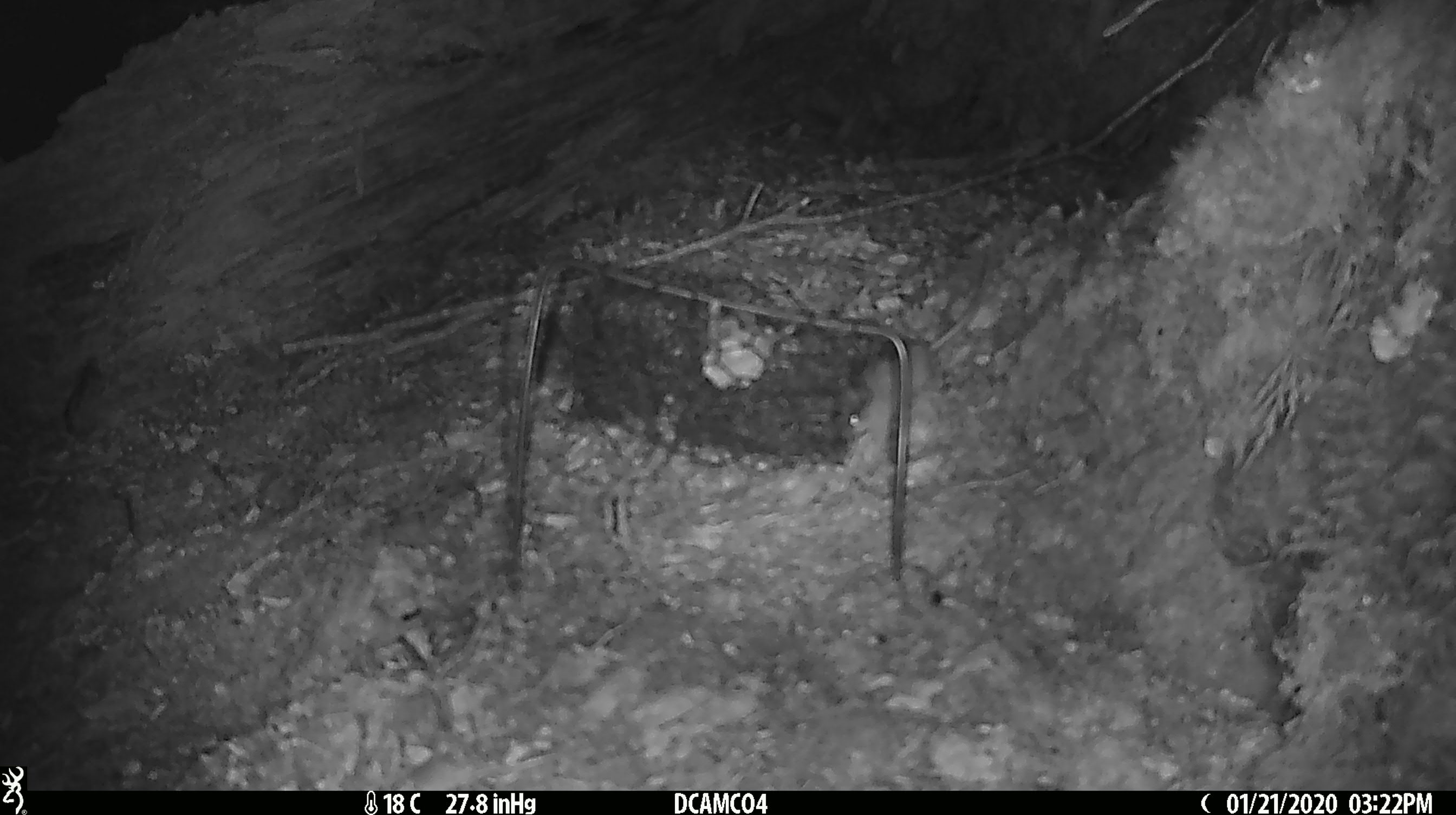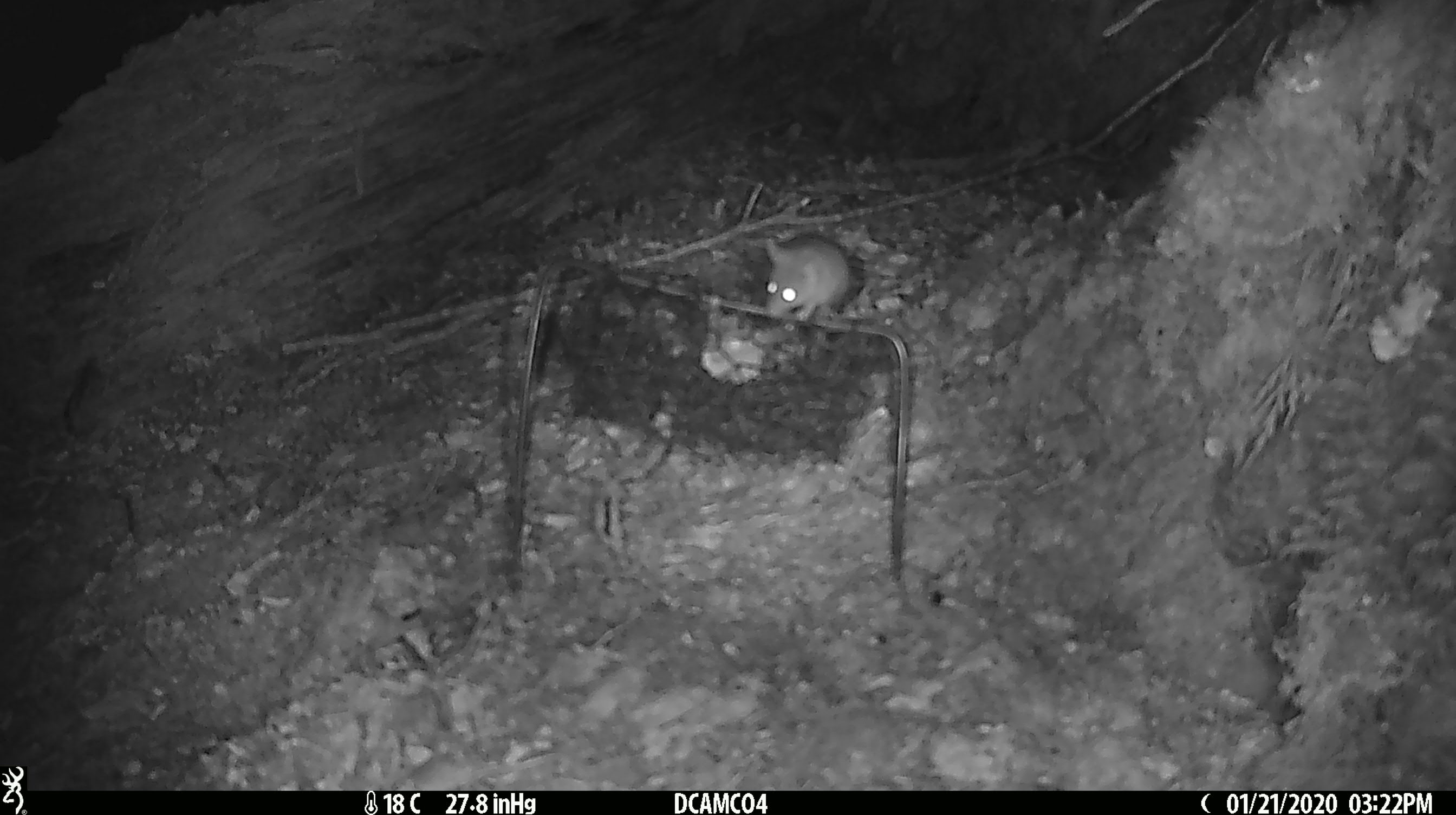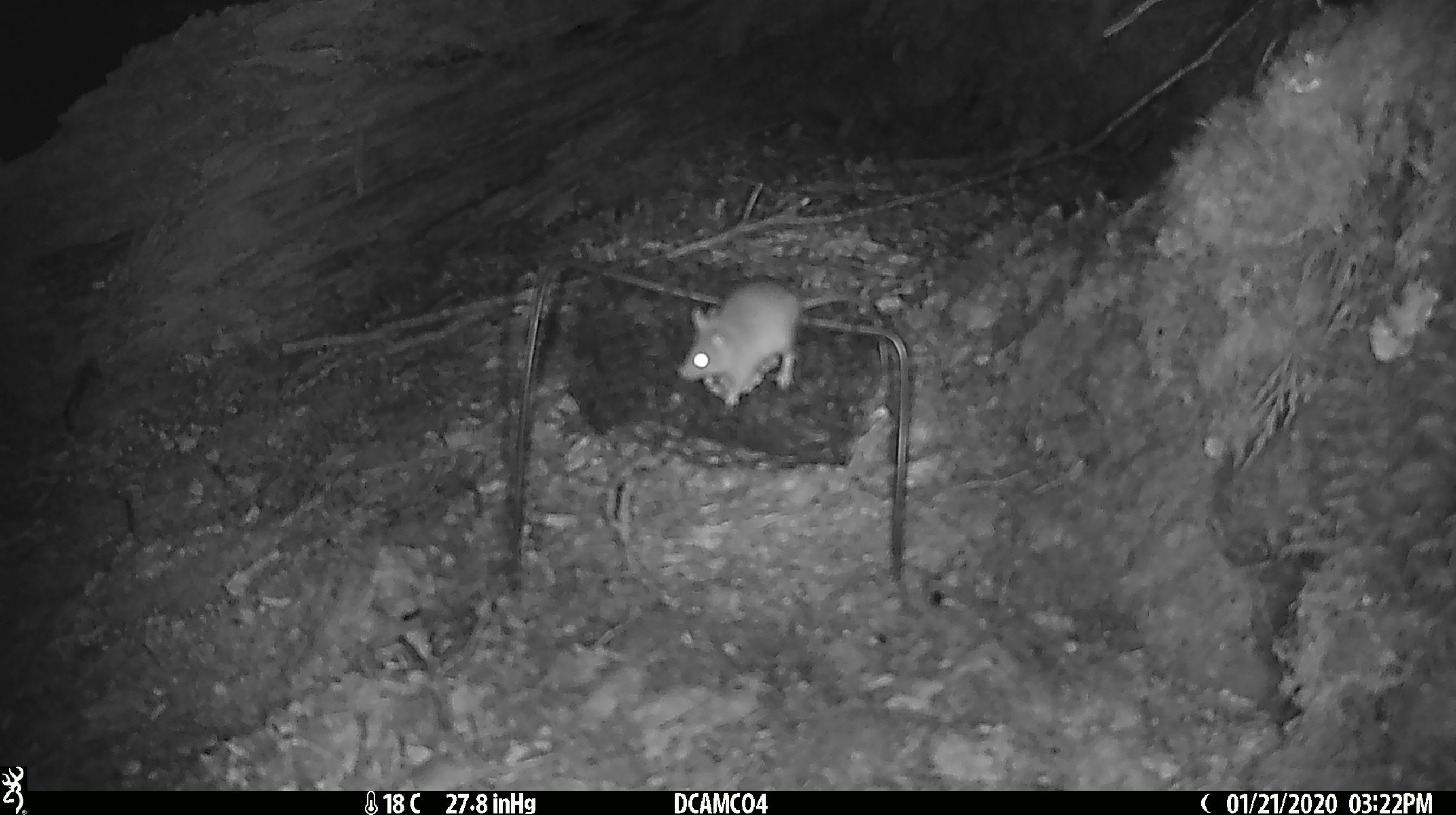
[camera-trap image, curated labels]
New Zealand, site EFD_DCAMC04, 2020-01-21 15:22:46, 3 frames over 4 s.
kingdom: Animalia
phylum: Chordata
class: Mammalia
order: Rodentia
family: Muridae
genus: Mus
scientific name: Mus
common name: mouse